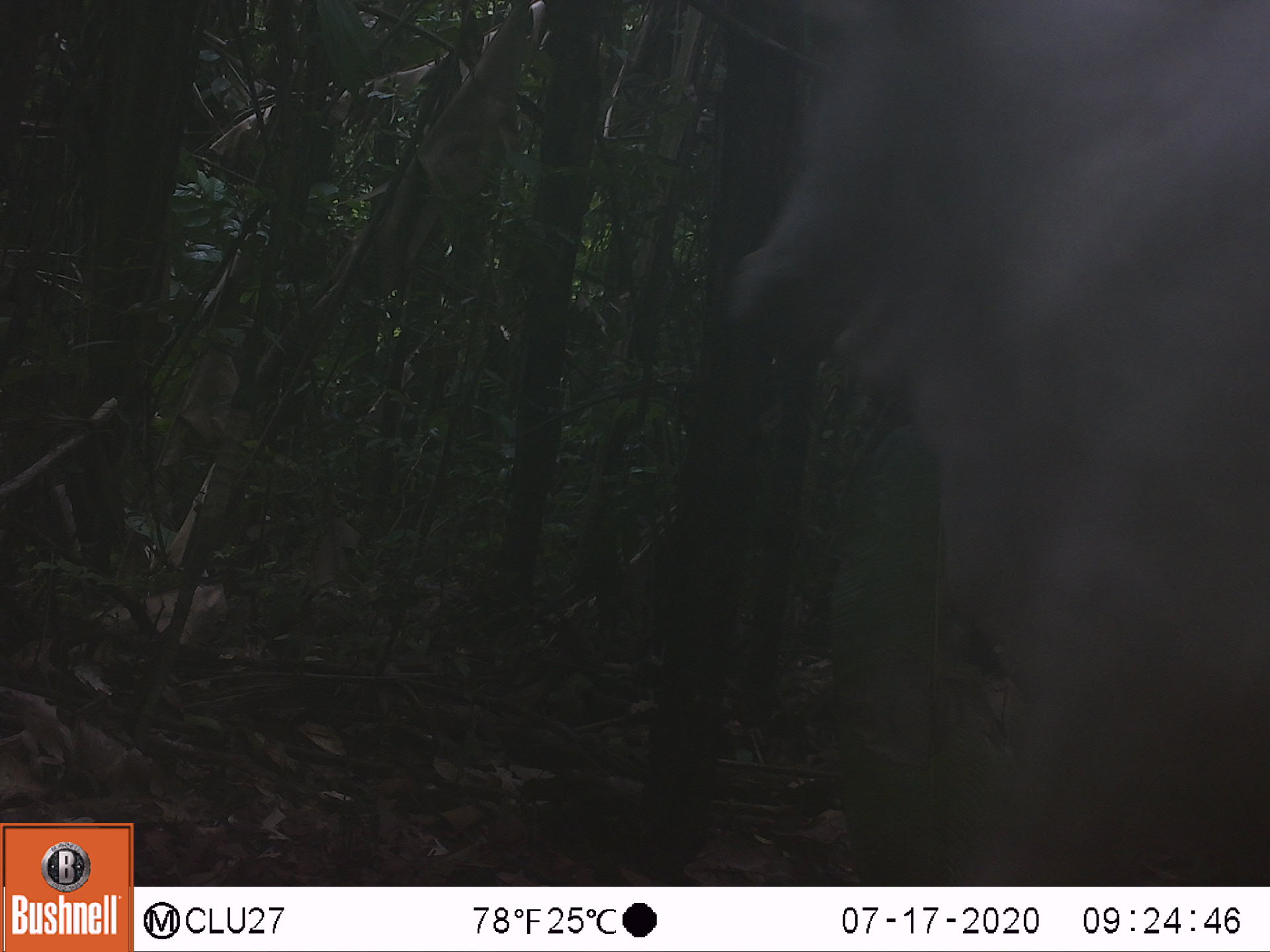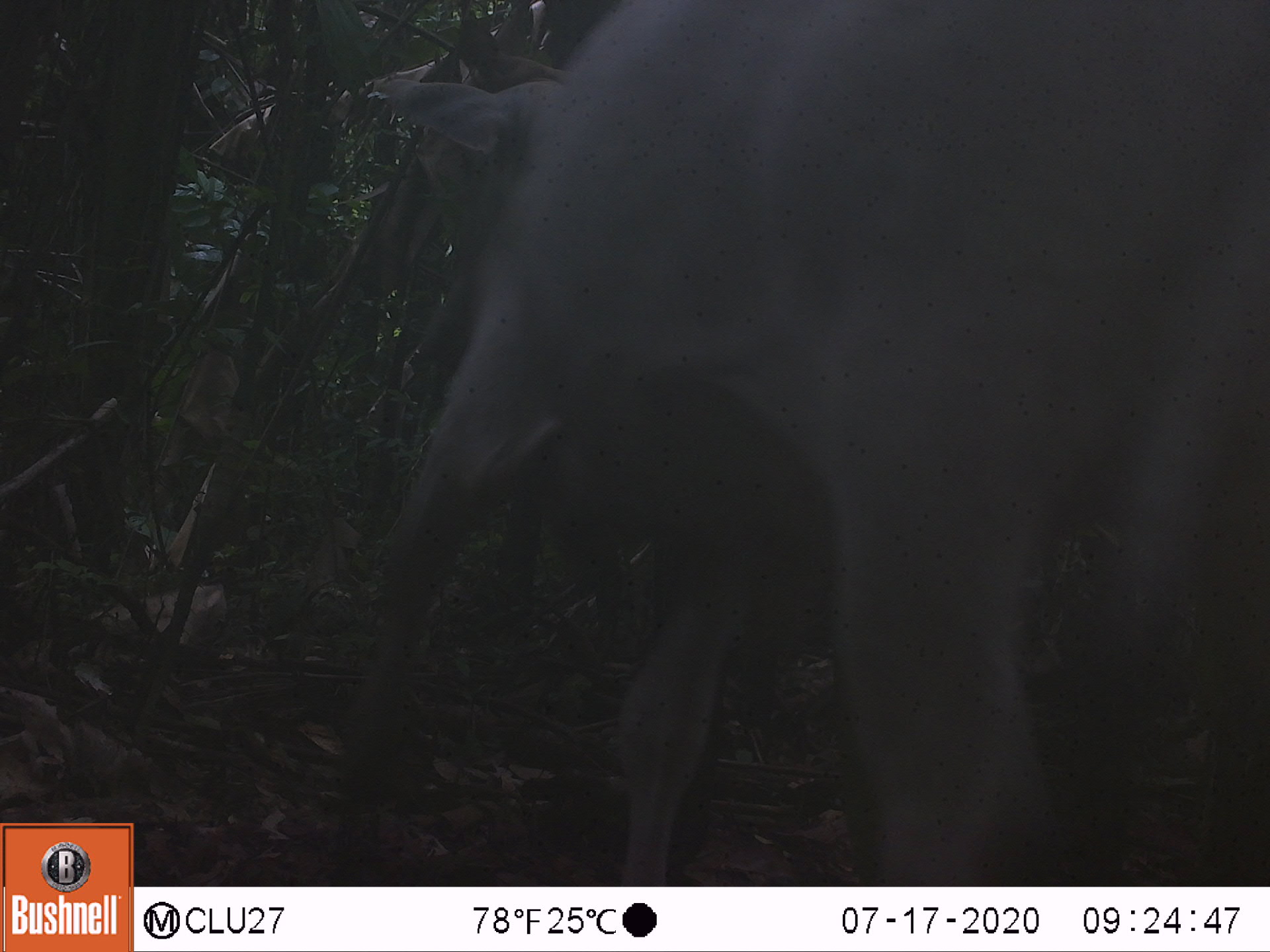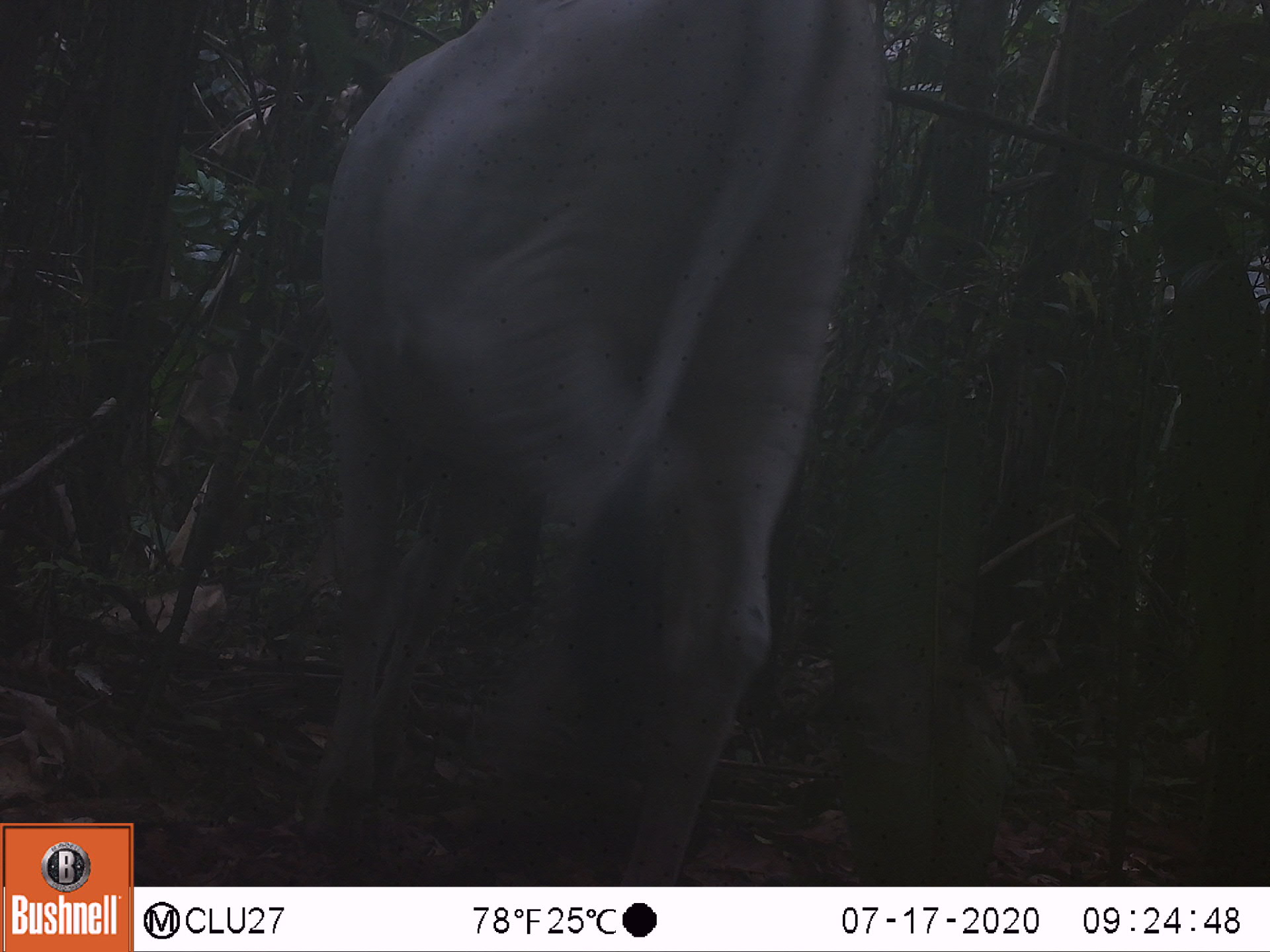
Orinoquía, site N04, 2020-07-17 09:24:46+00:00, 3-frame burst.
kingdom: Animalia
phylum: Chordata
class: Mammalia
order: Artiodactyla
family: Bovidae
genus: Bos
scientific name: Bos taurus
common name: cow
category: cattle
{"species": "cattle (cow) (Bos taurus)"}